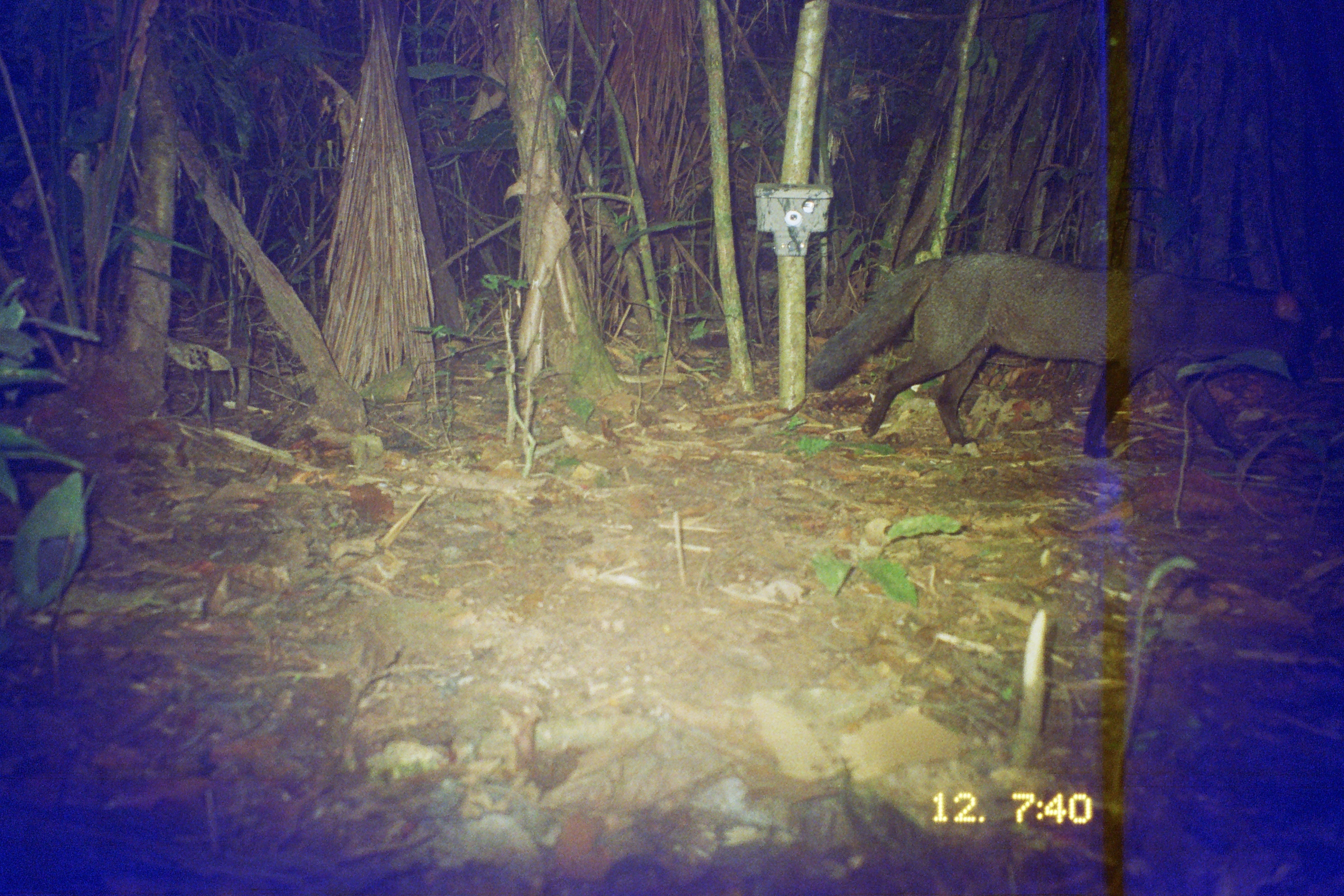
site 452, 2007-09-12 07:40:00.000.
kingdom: Animalia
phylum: Chordata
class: Mammalia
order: Carnivora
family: Canidae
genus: Atelocynus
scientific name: Atelocynus microtis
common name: short-eared dog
Atelocynus microtis (short-eared dog).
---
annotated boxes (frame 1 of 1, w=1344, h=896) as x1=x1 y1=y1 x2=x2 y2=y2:
atelocynus microtis: x1=805 y1=244 x2=1334 y2=458